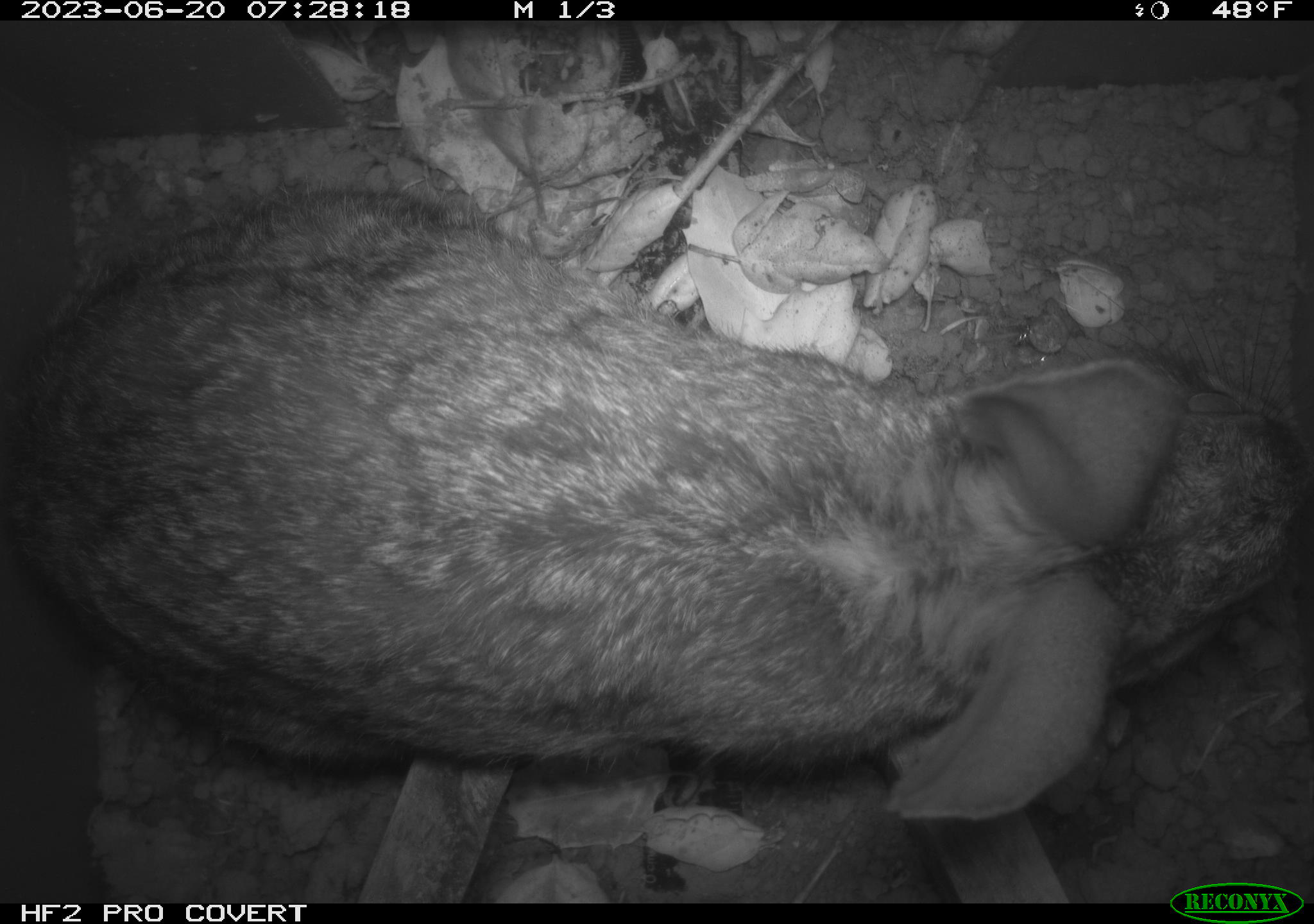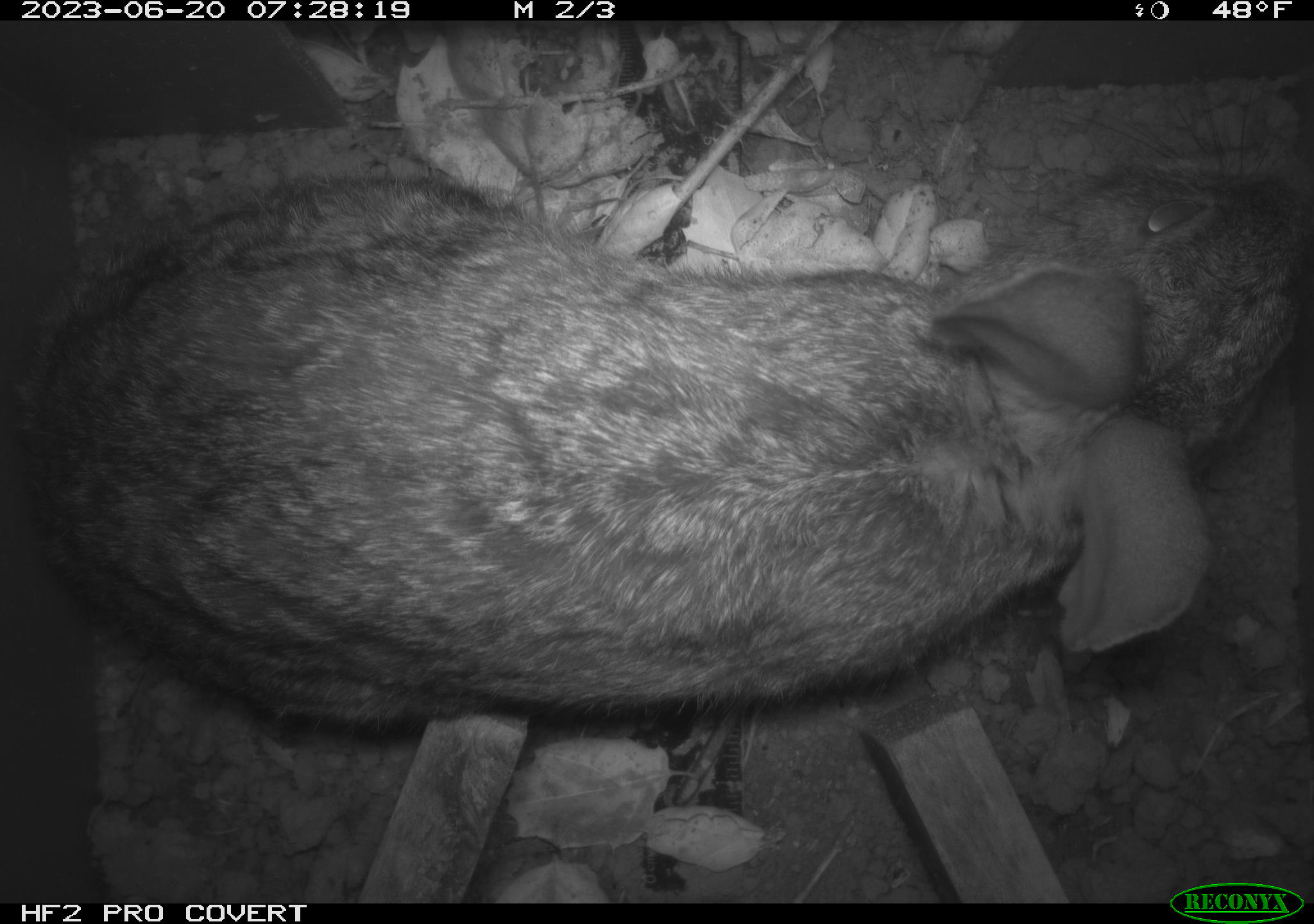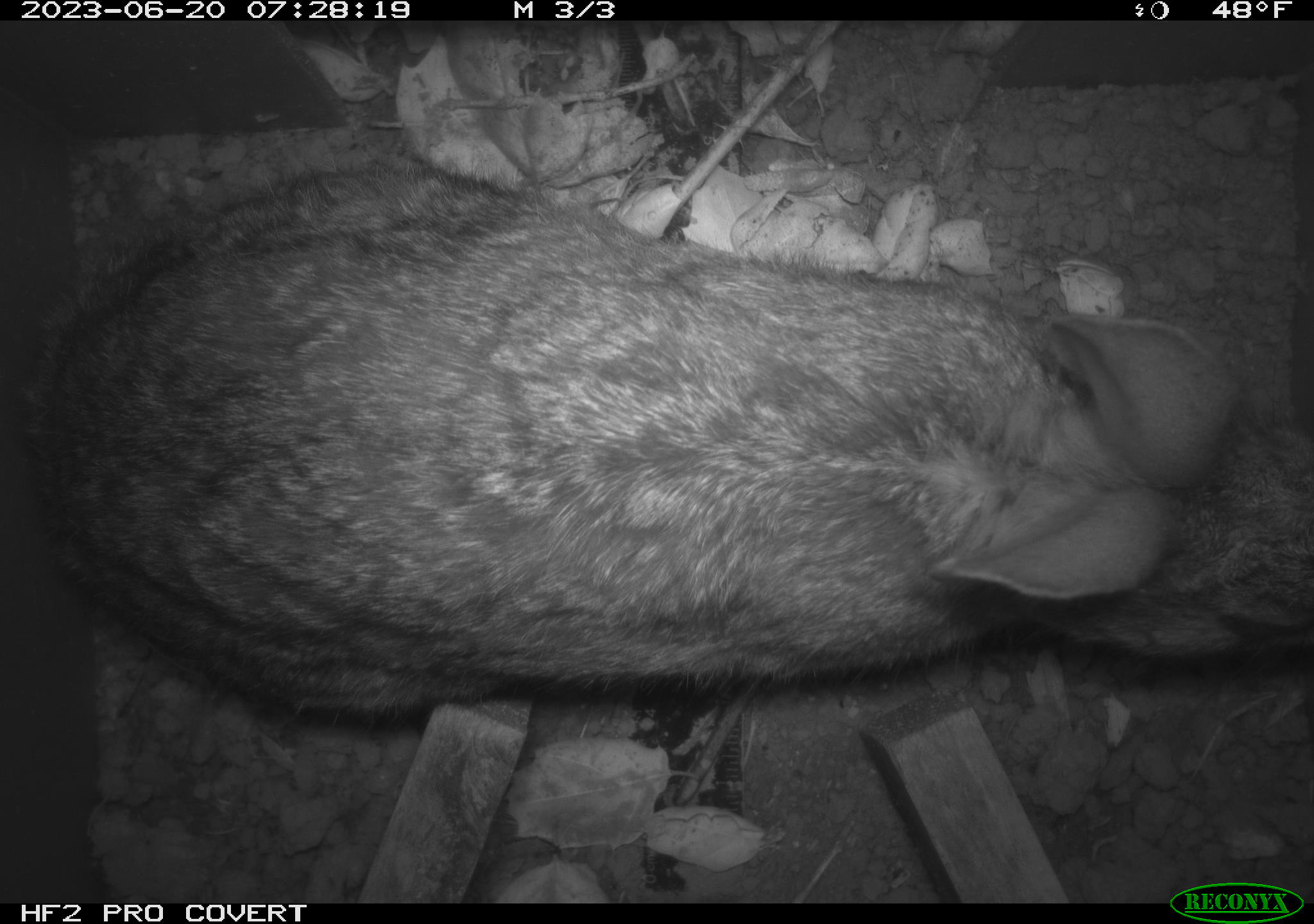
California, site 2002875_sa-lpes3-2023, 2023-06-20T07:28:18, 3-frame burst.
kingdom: Animalia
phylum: Chordata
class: Mammalia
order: Lagomorpha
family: Leporidae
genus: Sylvilagus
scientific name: Sylvilagus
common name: cottontail rabbits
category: sylvilagus species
Sylvilagus species (cottontail rabbits) (Sylvilagus).